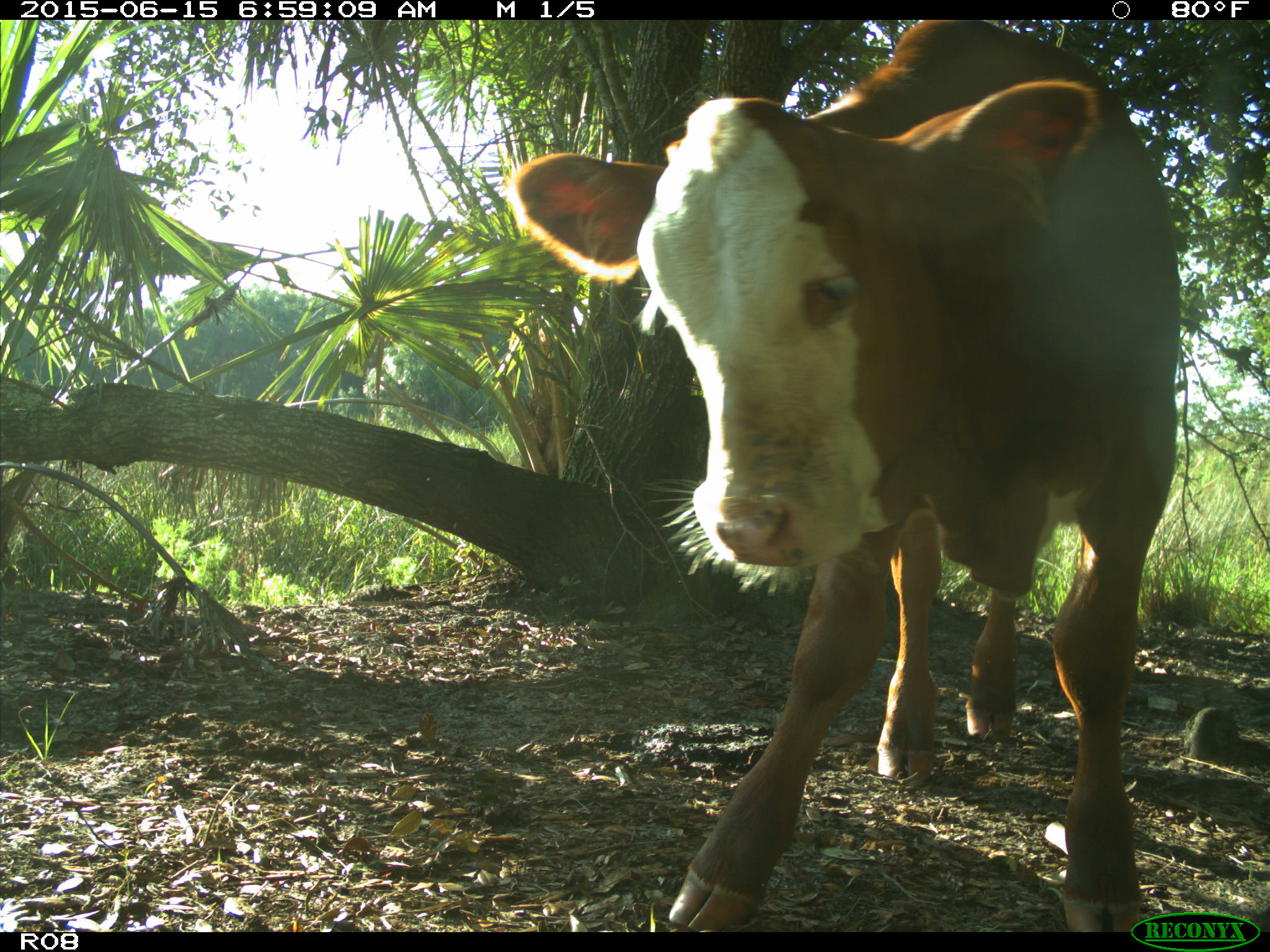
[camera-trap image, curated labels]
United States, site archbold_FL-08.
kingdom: Animalia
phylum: Chordata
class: Mammalia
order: Artiodactyla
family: Bovidae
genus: Bos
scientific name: Bos taurus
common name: domestic cow